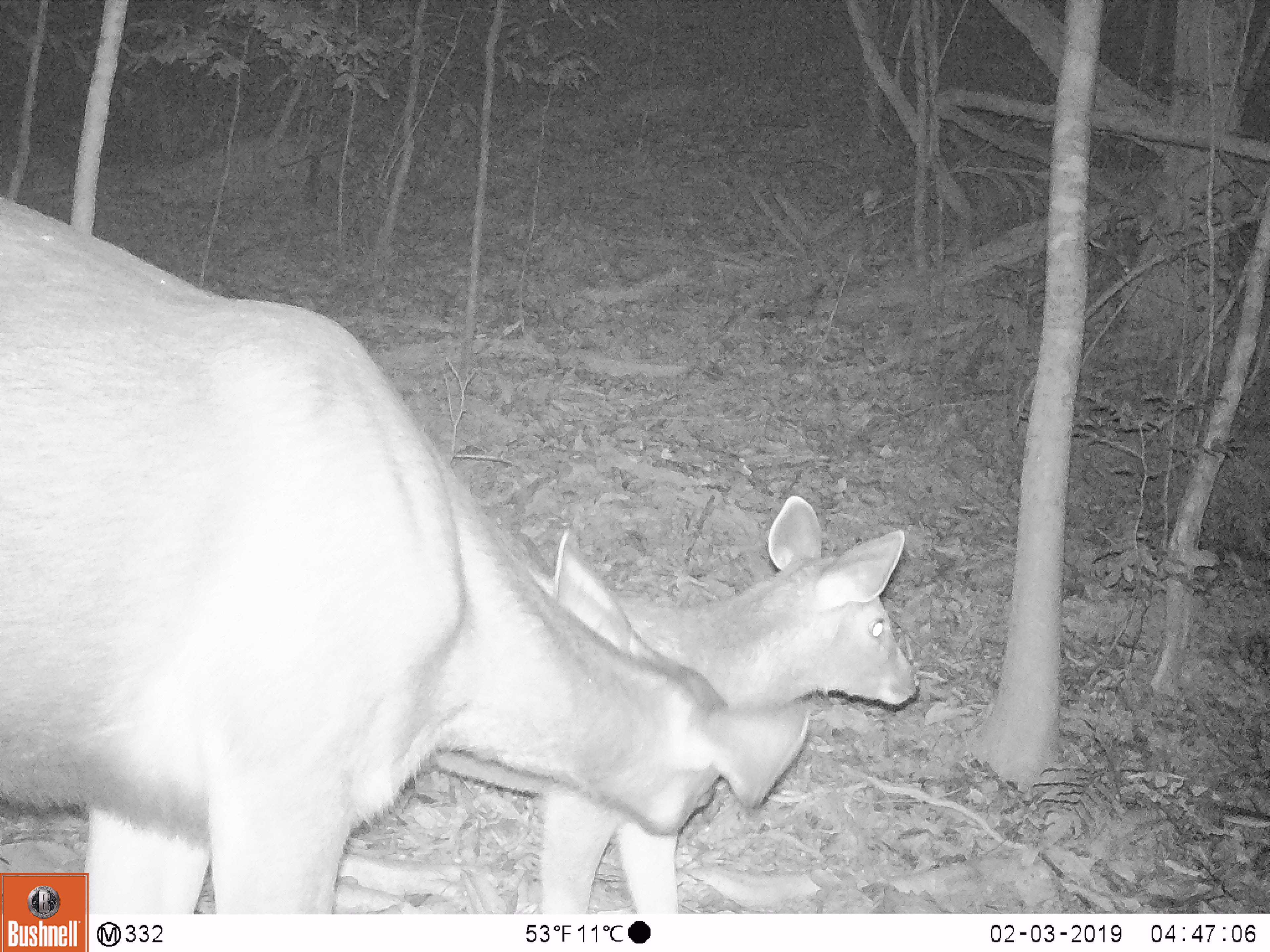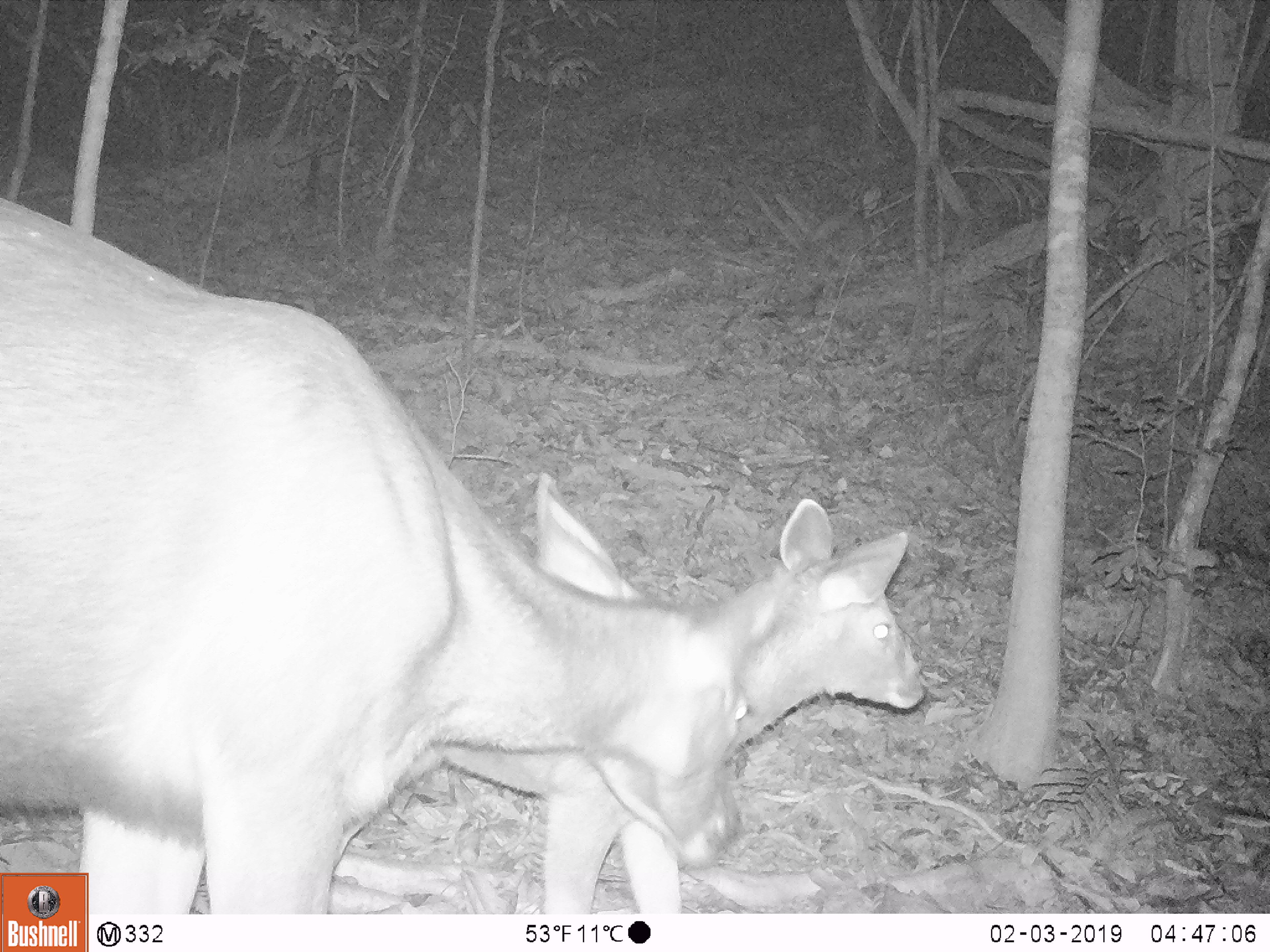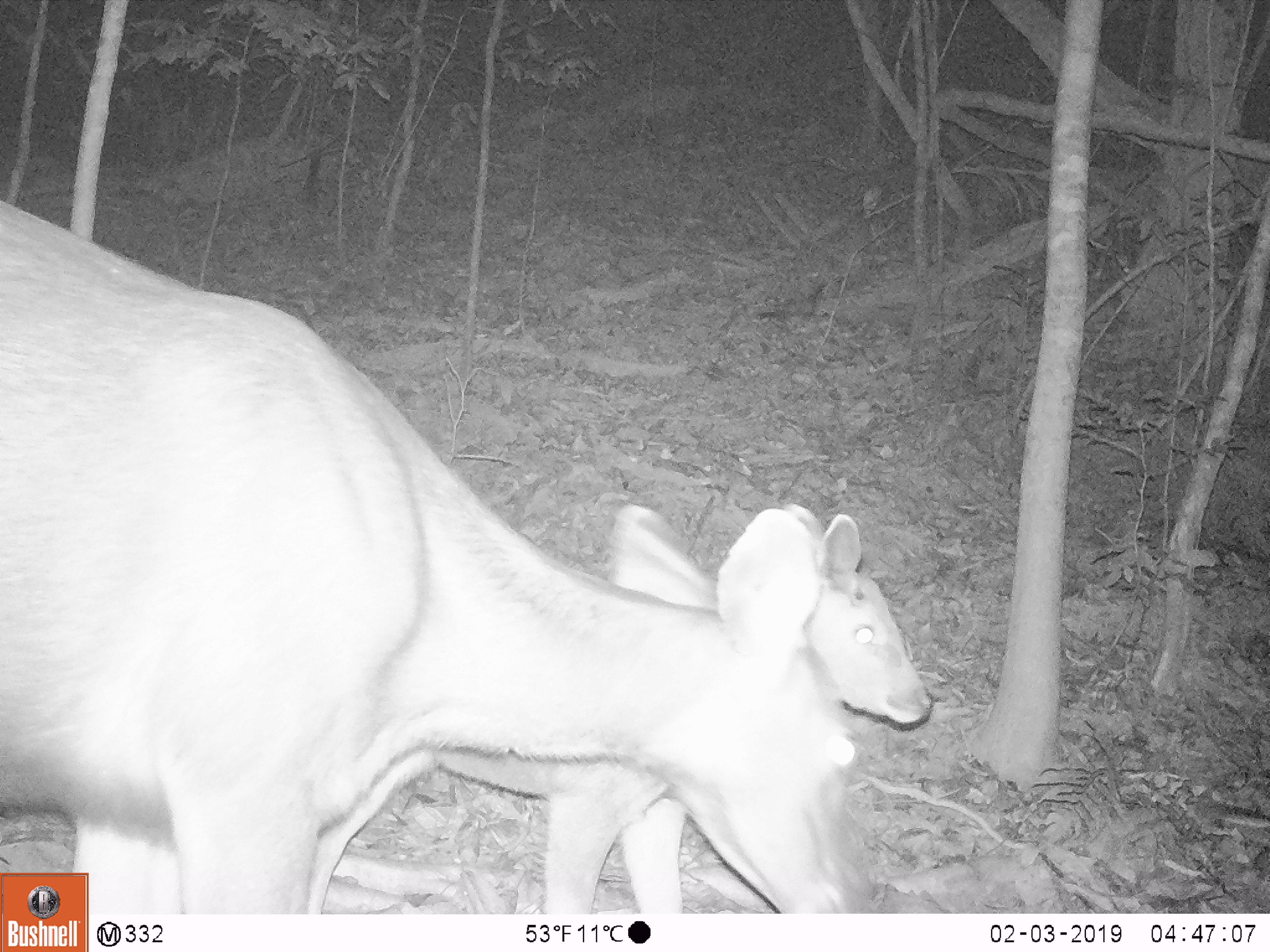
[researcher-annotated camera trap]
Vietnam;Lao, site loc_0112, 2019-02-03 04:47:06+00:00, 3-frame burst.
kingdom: Animalia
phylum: Chordata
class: Mammalia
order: Artiodactyla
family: Cervidae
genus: Rusa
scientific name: Rusa unicolor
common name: sambar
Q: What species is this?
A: Sambar (Rusa unicolor).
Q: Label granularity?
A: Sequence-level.